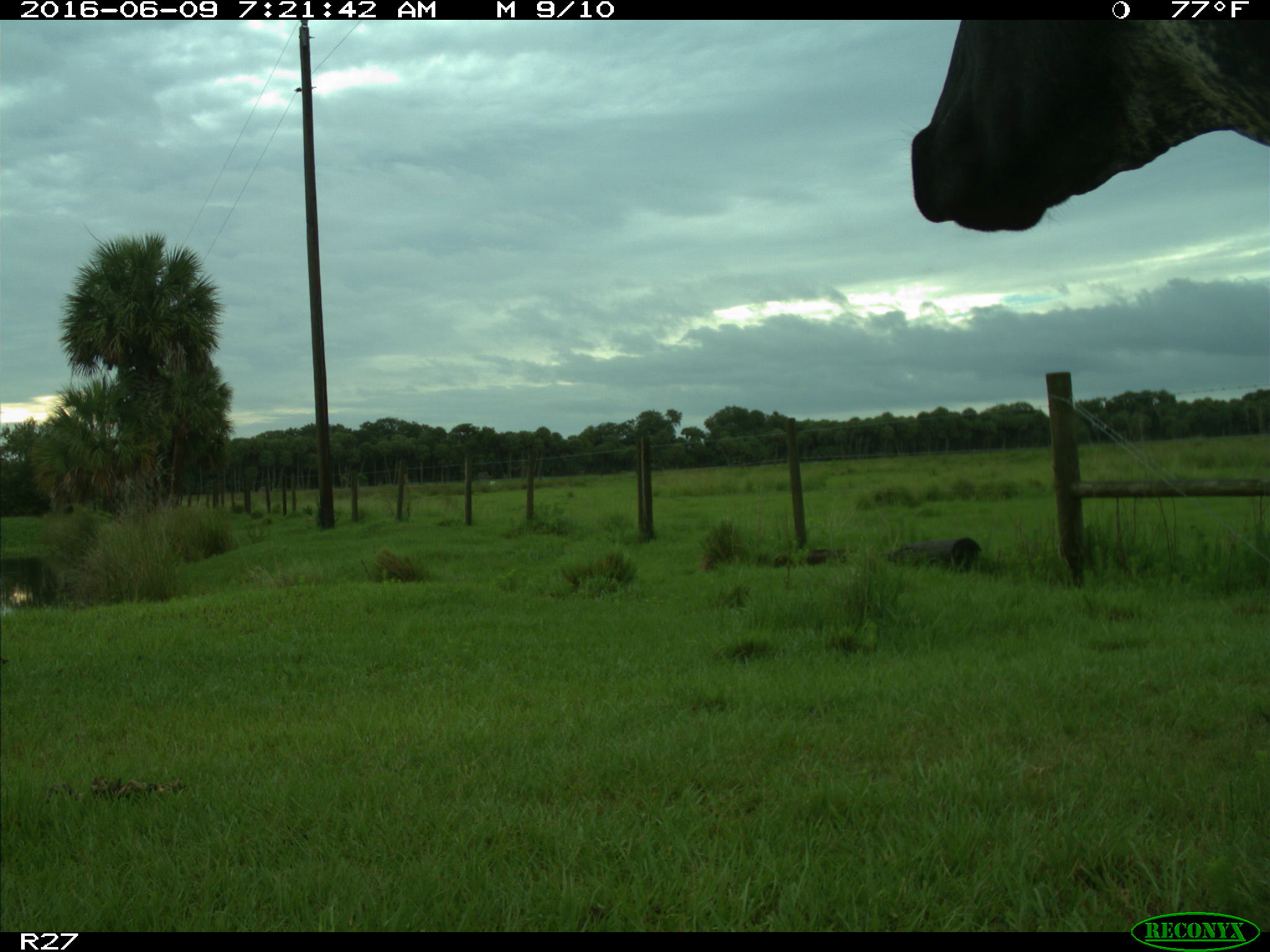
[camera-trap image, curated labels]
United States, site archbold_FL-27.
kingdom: Animalia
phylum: Chordata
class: Mammalia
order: Artiodactyla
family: Bovidae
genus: Bos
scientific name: Bos taurus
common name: domestic cow